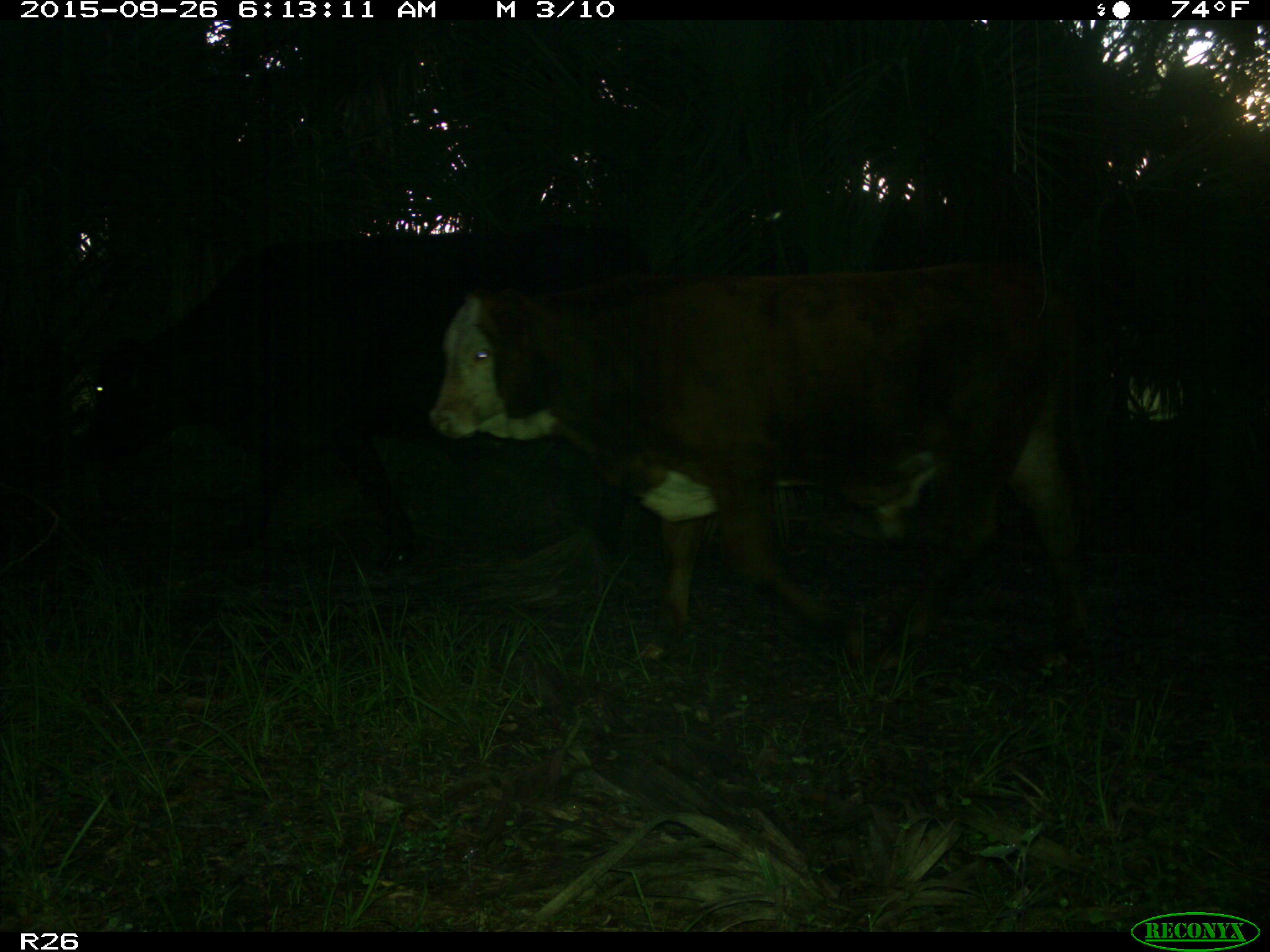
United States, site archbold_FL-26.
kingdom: Animalia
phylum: Chordata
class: Mammalia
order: Artiodactyla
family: Bovidae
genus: Bos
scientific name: Bos taurus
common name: domestic cow